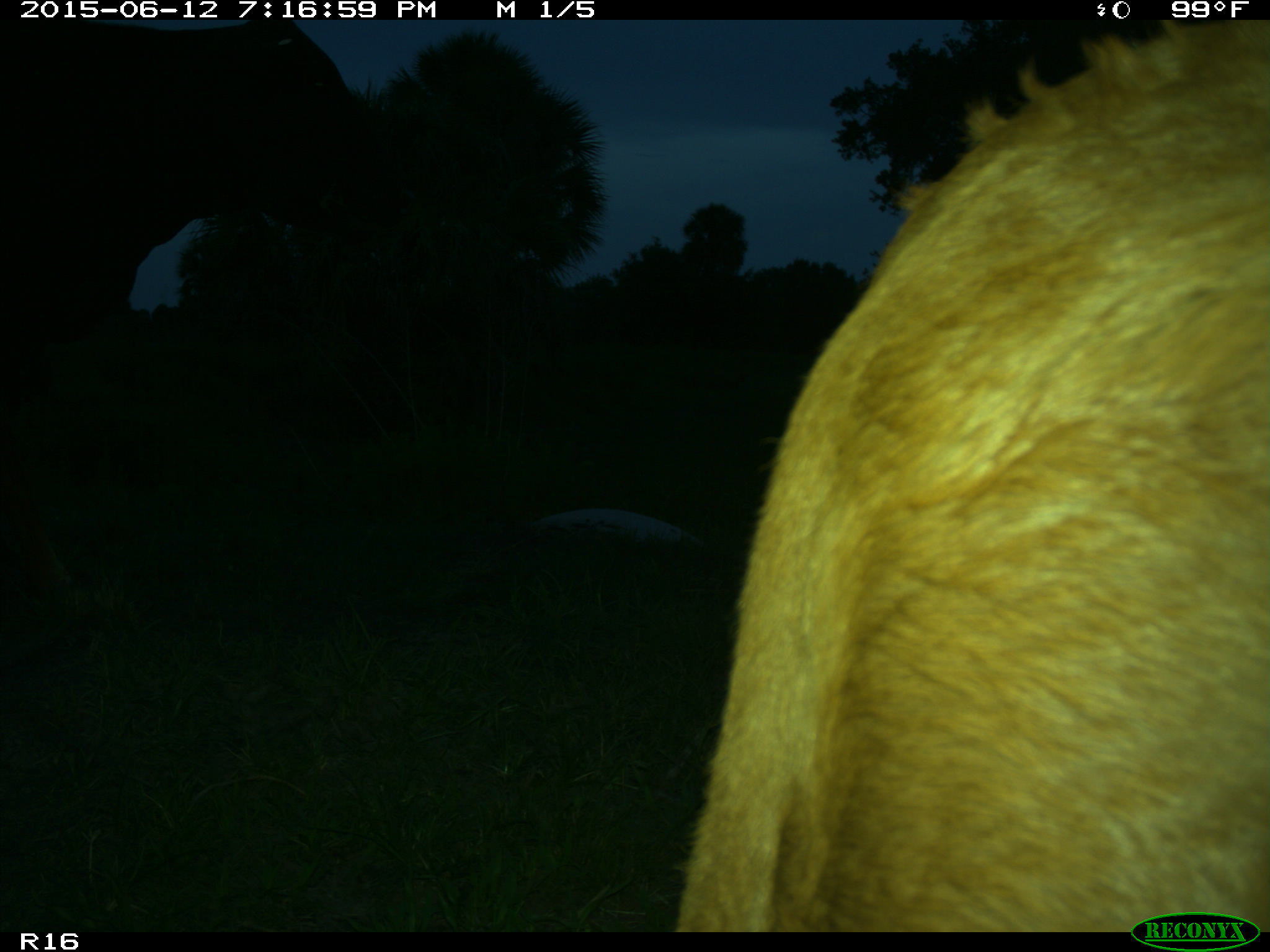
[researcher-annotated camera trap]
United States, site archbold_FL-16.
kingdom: Animalia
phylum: Chordata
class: Mammalia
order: Artiodactyla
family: Bovidae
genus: Bos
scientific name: Bos taurus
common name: domestic cow